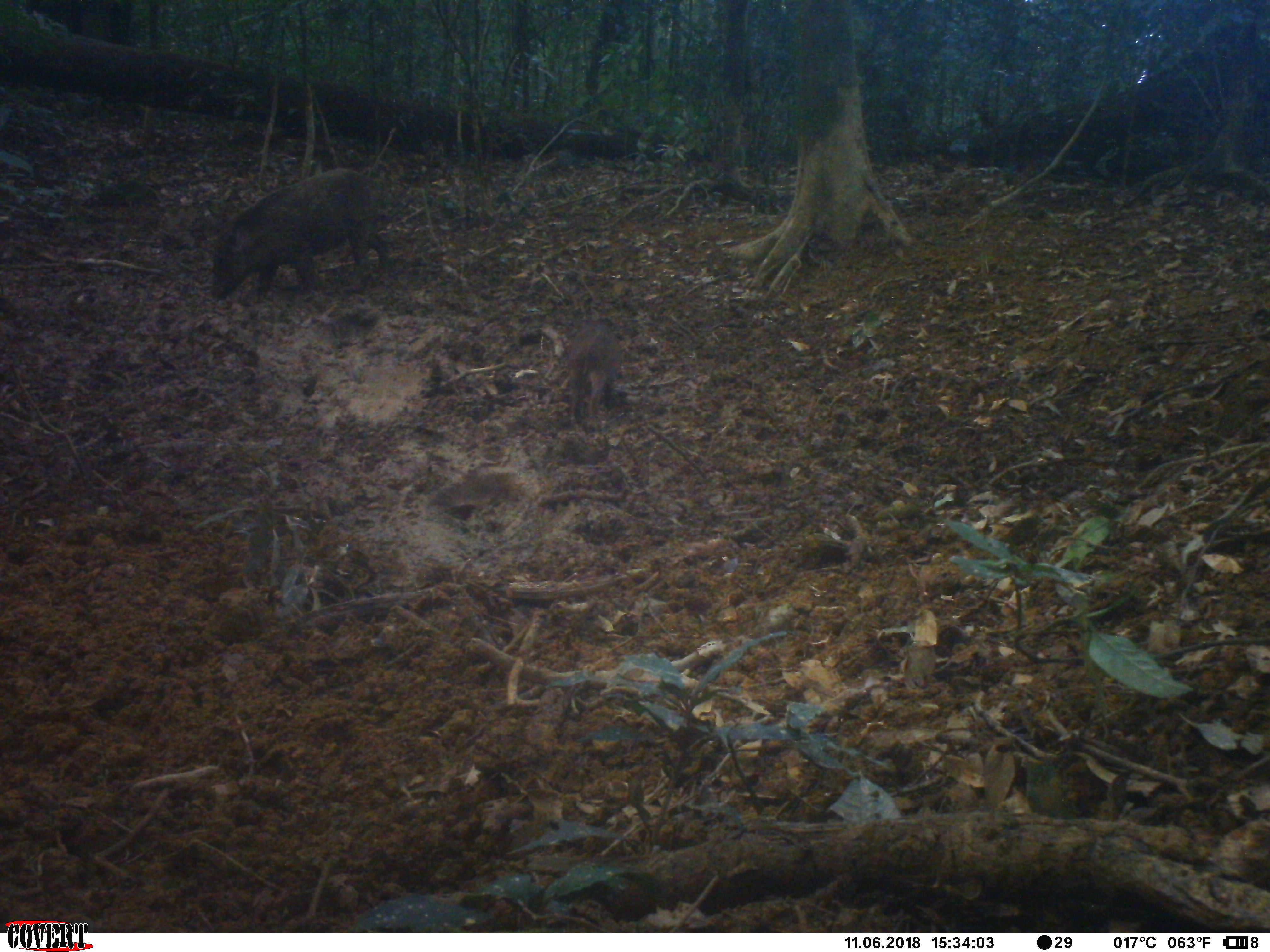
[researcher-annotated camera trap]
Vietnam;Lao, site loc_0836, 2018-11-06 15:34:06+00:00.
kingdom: Animalia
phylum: Chordata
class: Mammalia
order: Artiodactyla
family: Suidae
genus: Sus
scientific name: Sus scrofa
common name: eurasian wild pig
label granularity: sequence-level